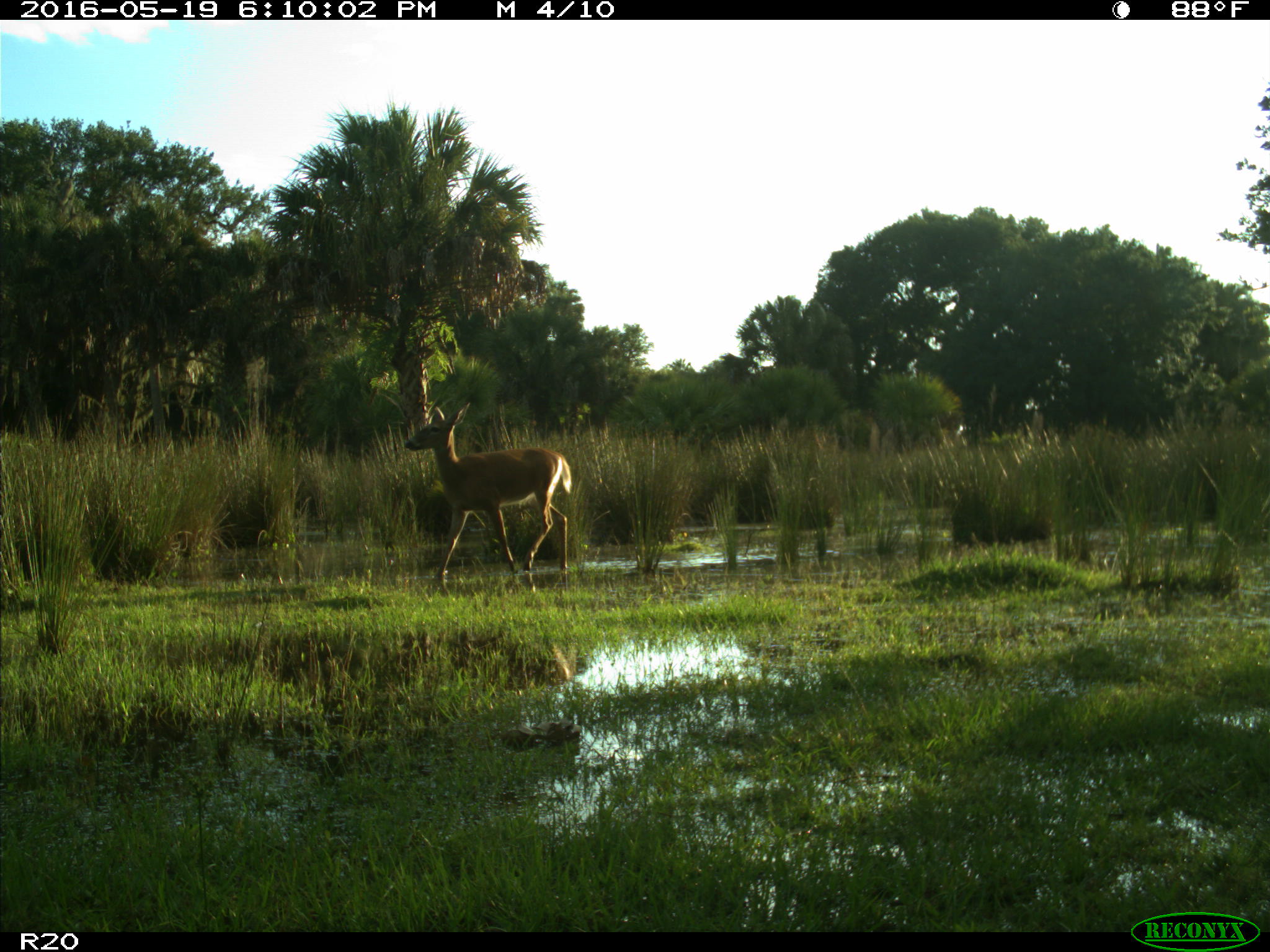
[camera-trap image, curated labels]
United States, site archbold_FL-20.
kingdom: Animalia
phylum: Chordata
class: Mammalia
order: Artiodactyla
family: Cervidae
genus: Odocoileus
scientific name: Odocoileus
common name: deer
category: unidentified deer